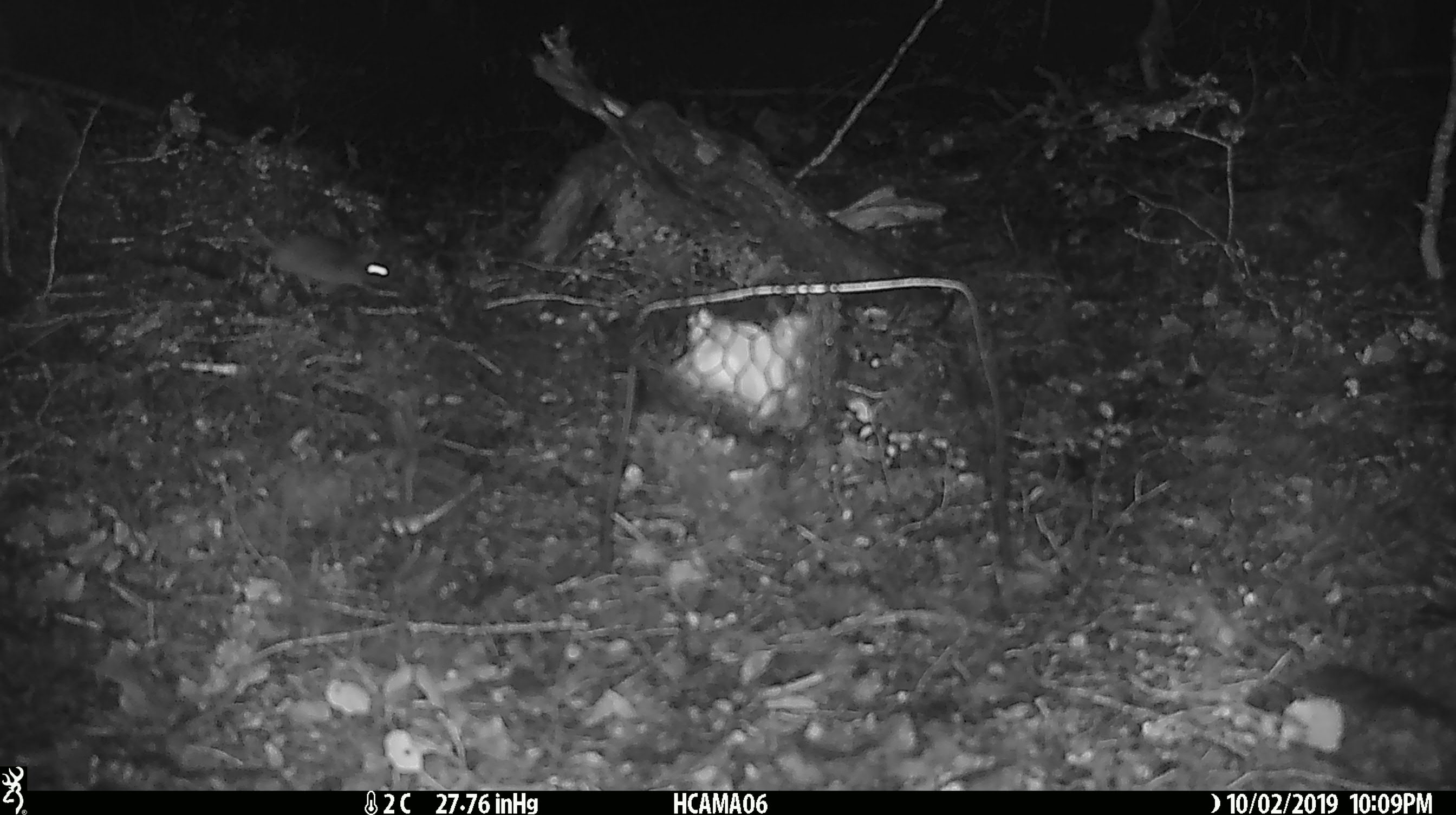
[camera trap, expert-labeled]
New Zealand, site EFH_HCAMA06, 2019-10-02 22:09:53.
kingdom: Animalia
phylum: Chordata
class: Mammalia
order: Rodentia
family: Muridae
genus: Mus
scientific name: Mus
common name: mouse